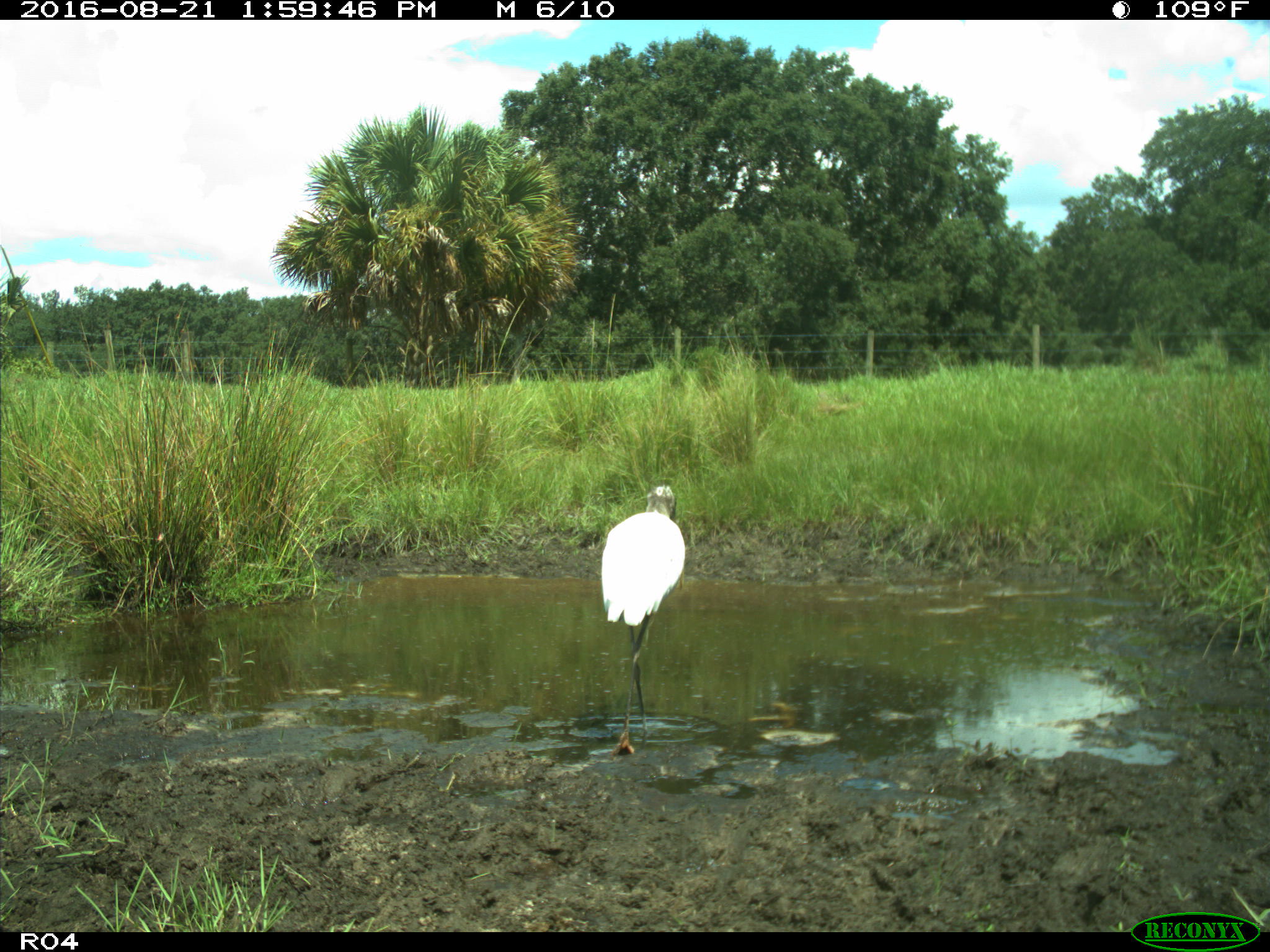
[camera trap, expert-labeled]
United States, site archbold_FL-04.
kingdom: Animalia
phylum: Chordata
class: Aves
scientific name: Aves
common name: birds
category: unidentified bird